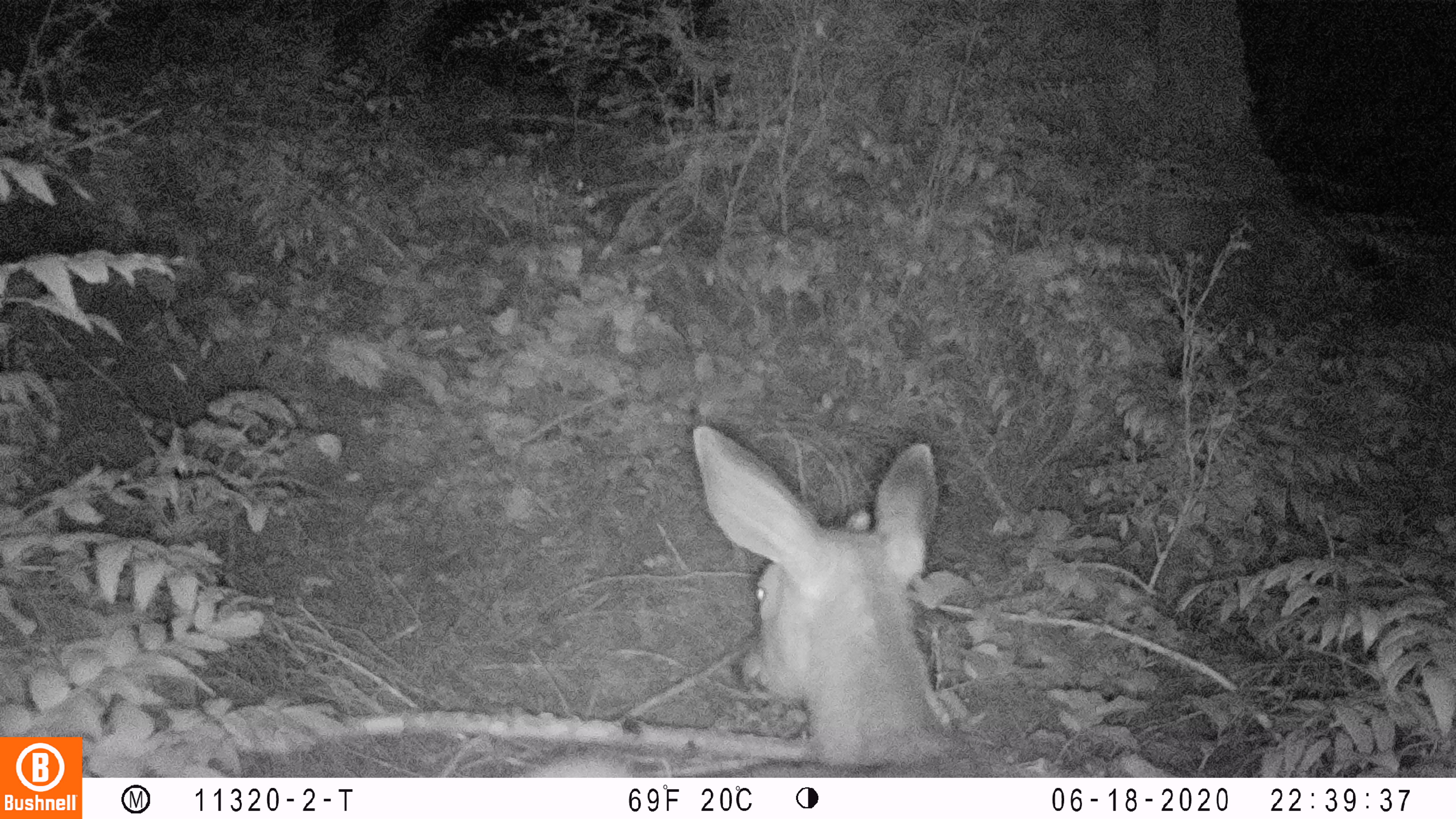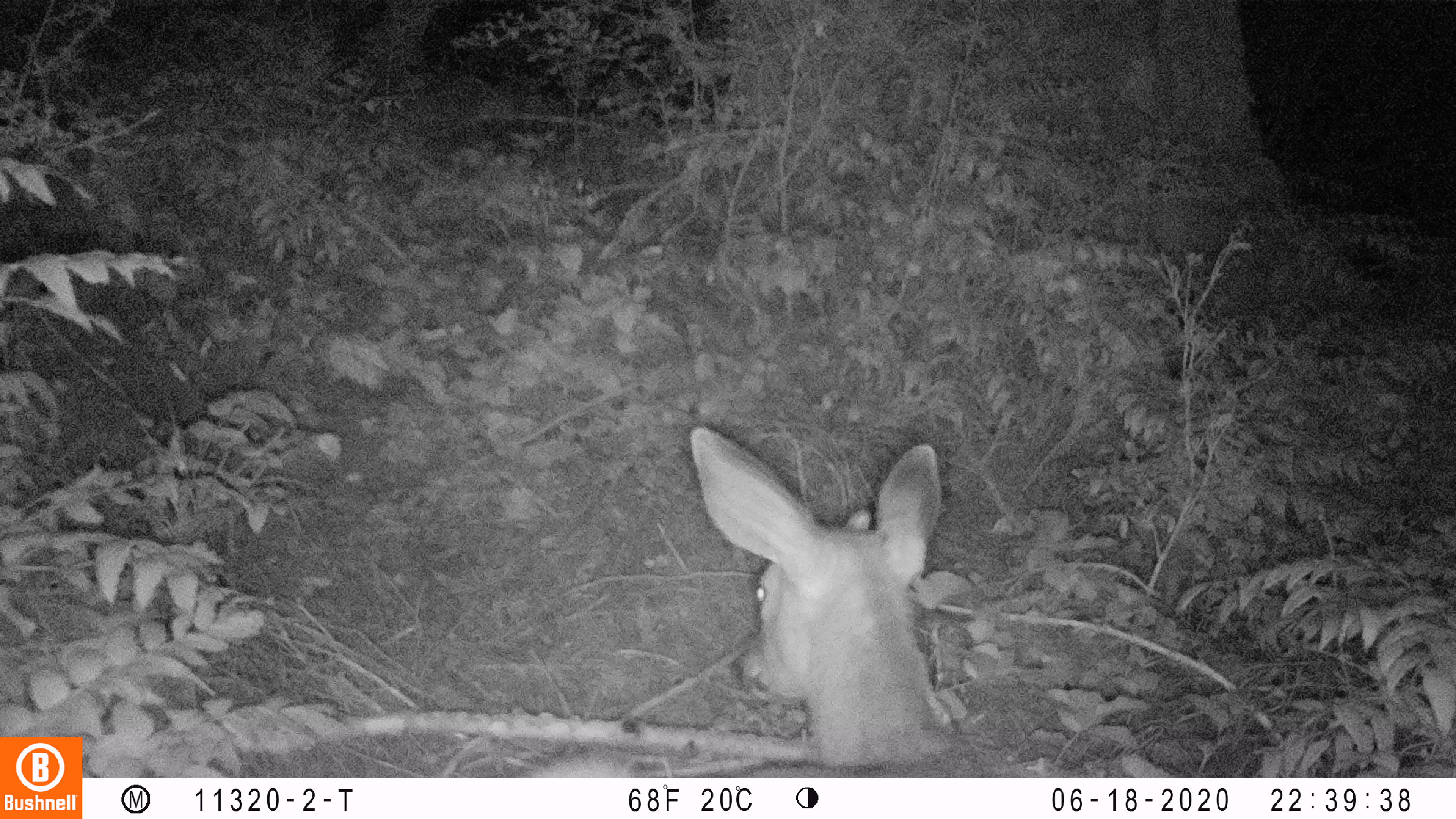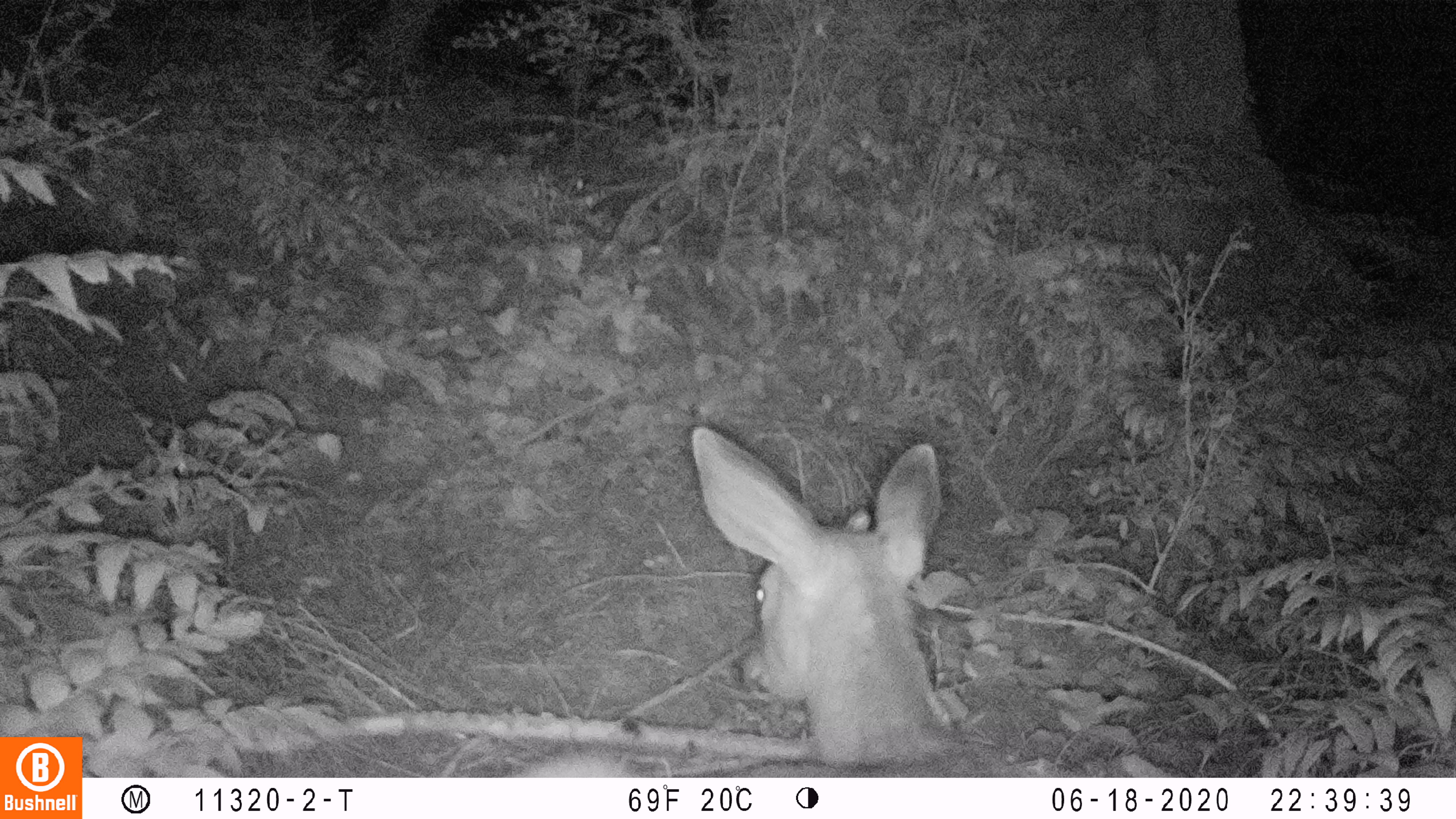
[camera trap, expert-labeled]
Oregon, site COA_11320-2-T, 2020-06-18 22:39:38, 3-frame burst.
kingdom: Animalia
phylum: Chordata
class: Mammalia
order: Artiodactyla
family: Cervidae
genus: Odocoileus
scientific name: Odocoileus hemionus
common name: black-tailed deer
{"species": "black-tailed deer (Odocoileus hemionus)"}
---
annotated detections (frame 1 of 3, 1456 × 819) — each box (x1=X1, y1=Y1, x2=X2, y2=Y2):
black-tailed deer: (x1=531, y1=418, x2=958, y2=772)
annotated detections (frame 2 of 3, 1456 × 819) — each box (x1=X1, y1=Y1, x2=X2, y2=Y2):
black-tailed deer: (x1=529, y1=429, x2=952, y2=774)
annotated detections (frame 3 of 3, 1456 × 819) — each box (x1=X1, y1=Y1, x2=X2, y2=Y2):
black-tailed deer: (x1=514, y1=427, x2=958, y2=774)